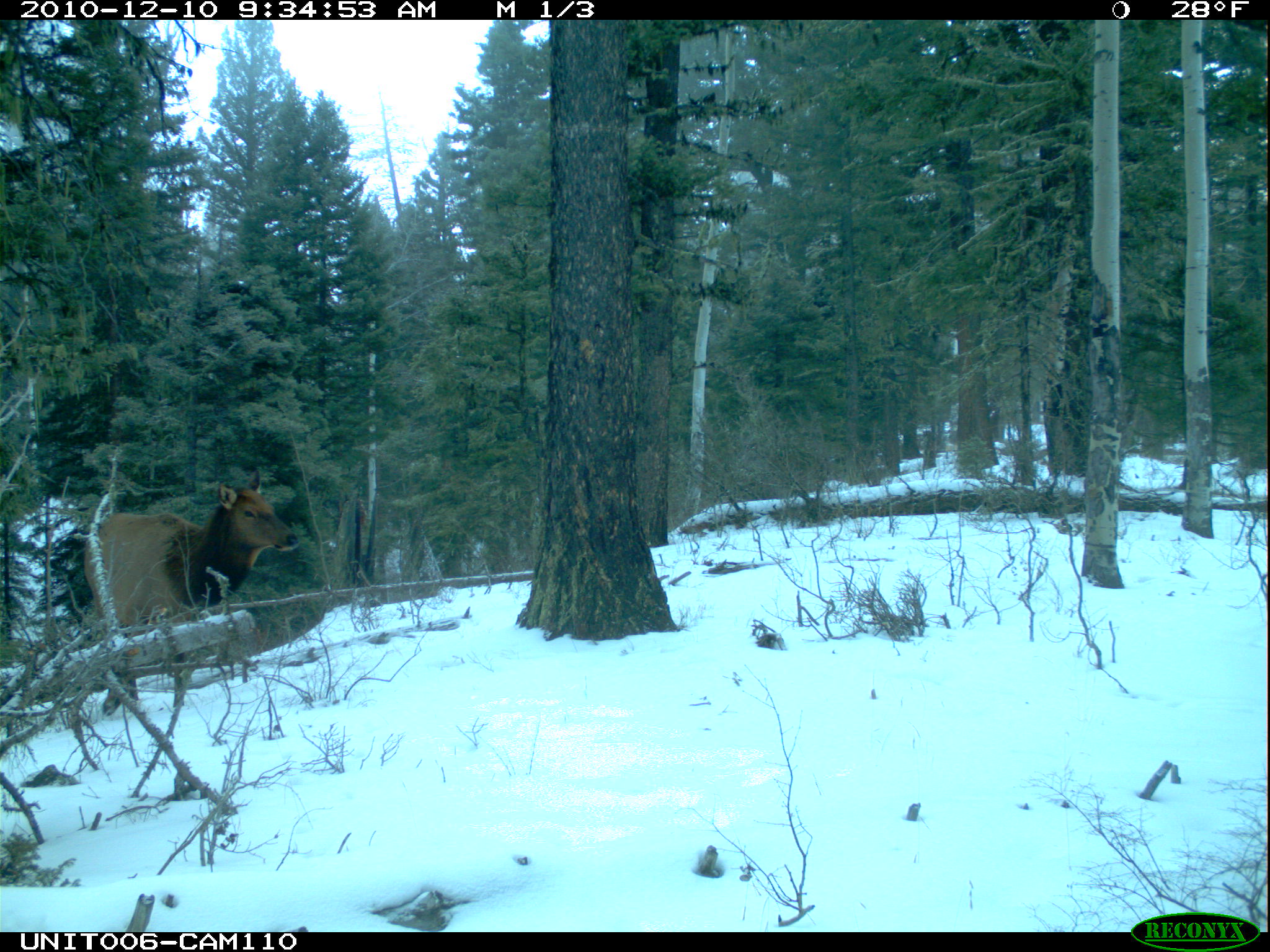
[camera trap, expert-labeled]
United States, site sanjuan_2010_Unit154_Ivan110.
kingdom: Animalia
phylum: Chordata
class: Mammalia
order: Artiodactyla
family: Cervidae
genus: Cervus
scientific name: Cervus elaphus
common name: red deer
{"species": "Cervus elaphus (red deer)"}